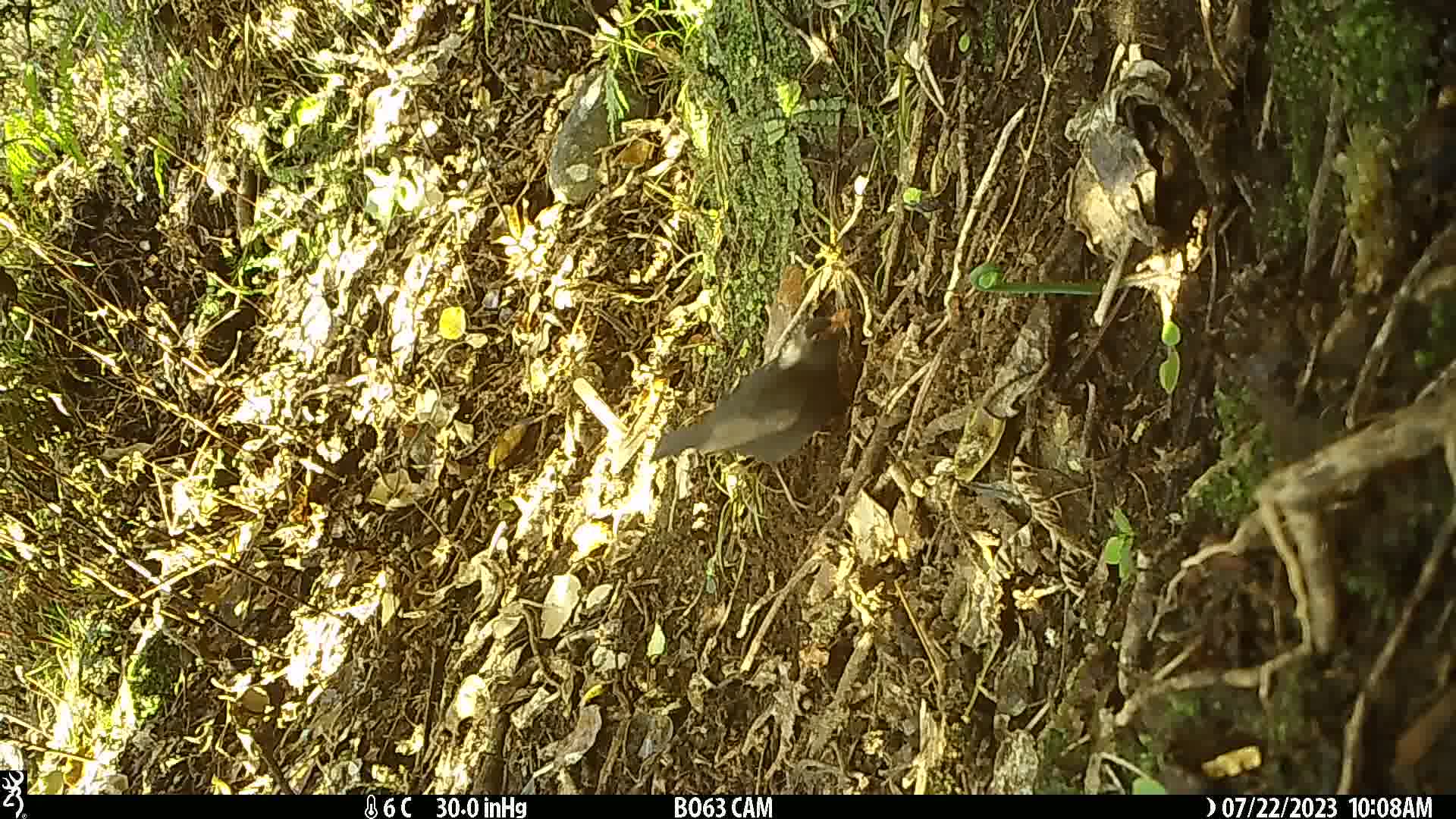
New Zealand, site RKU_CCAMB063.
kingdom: Animalia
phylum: Chordata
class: Aves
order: Passeriformes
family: Turdidae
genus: Turdus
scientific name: Turdus merula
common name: eurasian blackbird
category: blackbird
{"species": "blackbird (eurasian blackbird) (Turdus merula)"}